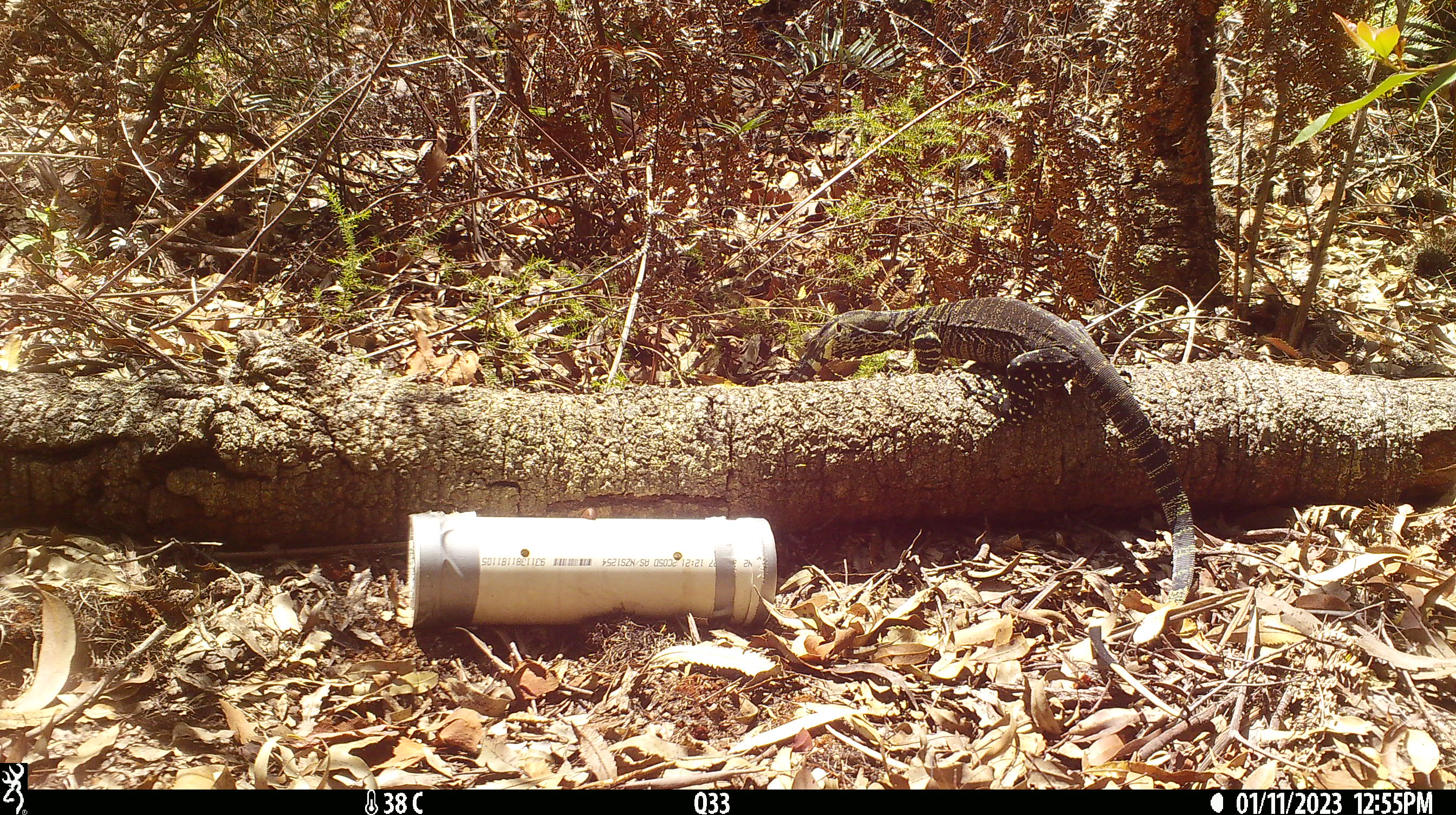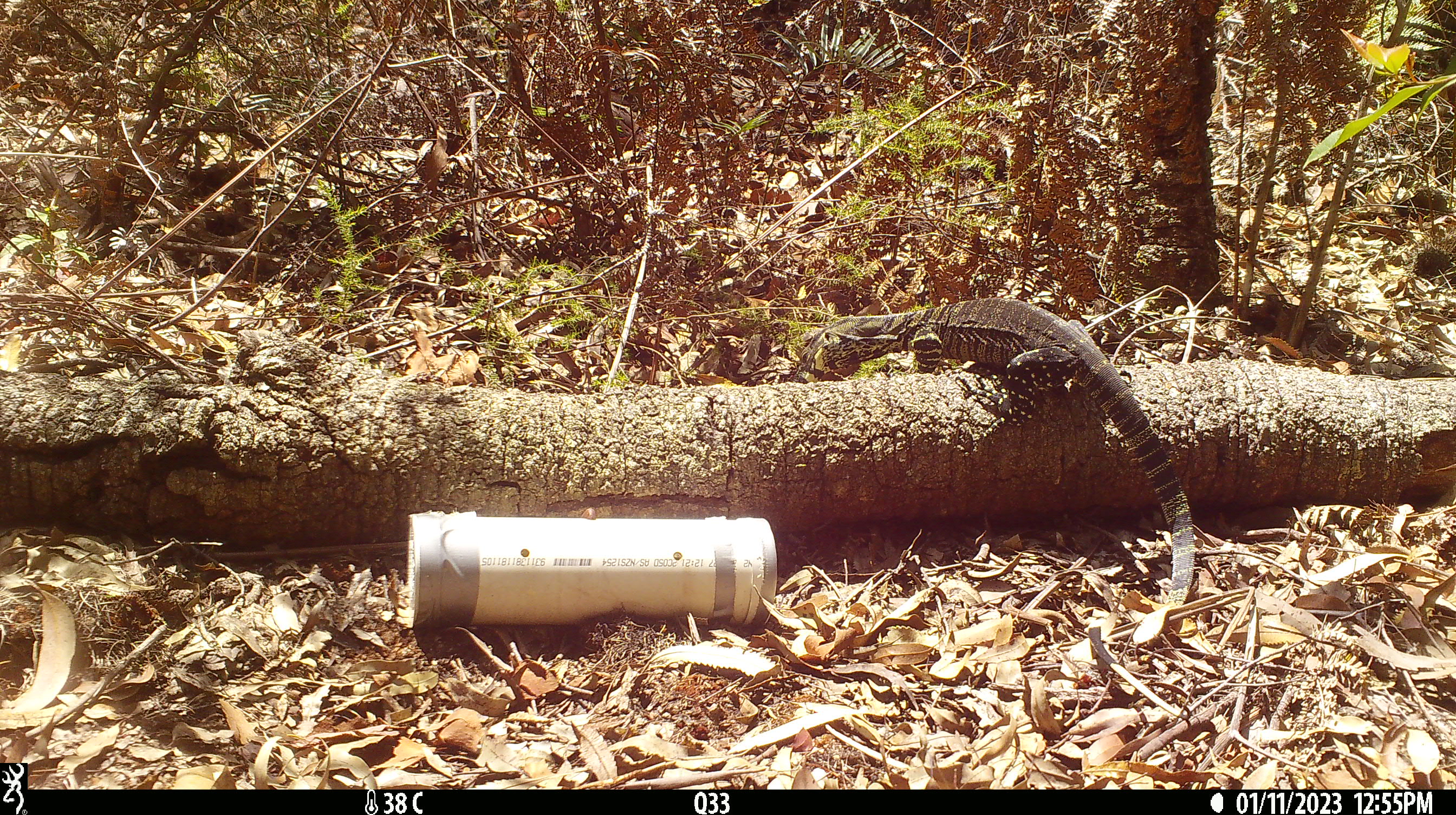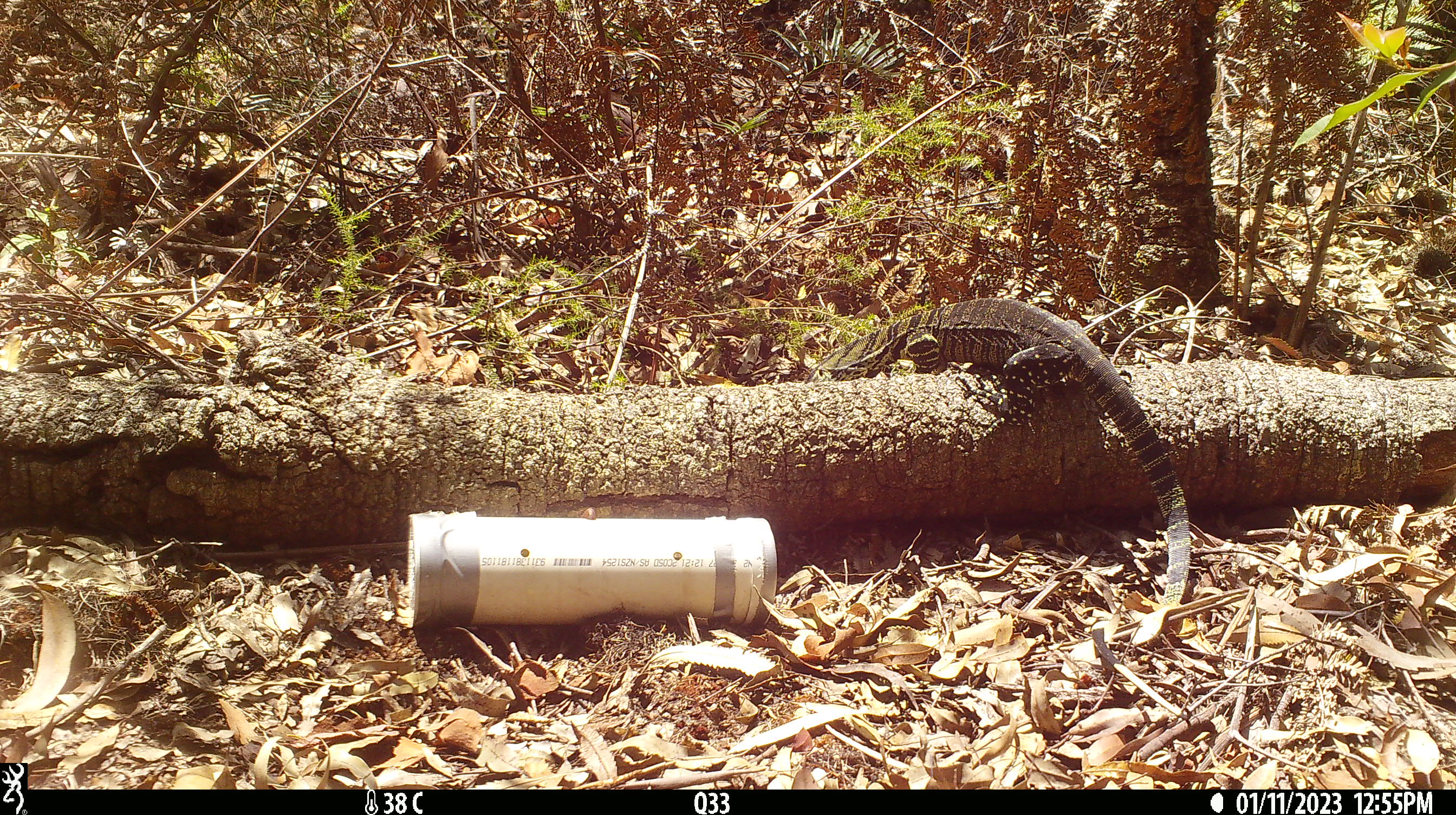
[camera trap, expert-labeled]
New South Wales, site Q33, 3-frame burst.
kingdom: Animalia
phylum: Chordata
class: Reptilia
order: Squamata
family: Varanidae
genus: Varanus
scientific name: Varanus varius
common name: lace monitor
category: goanna